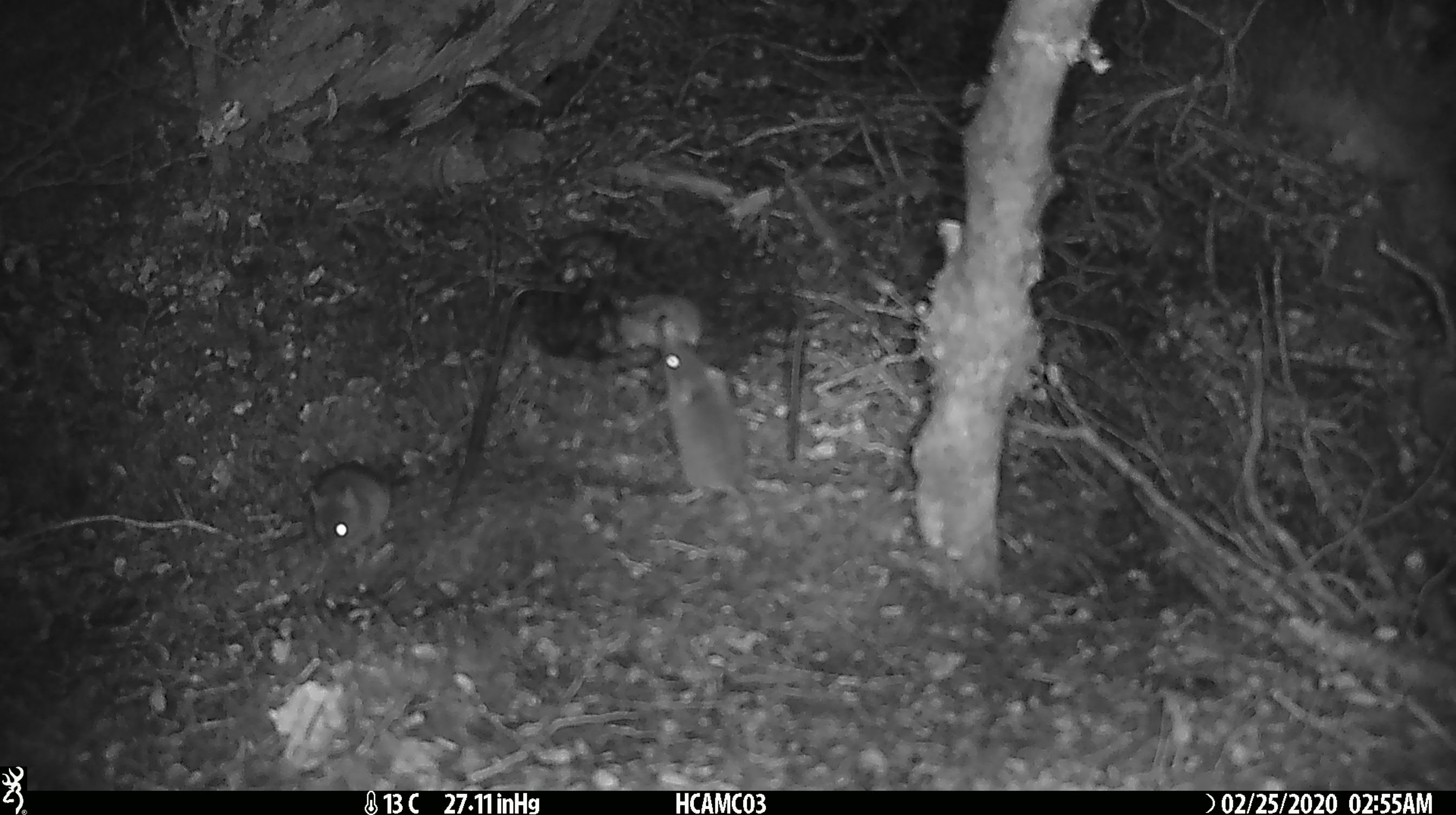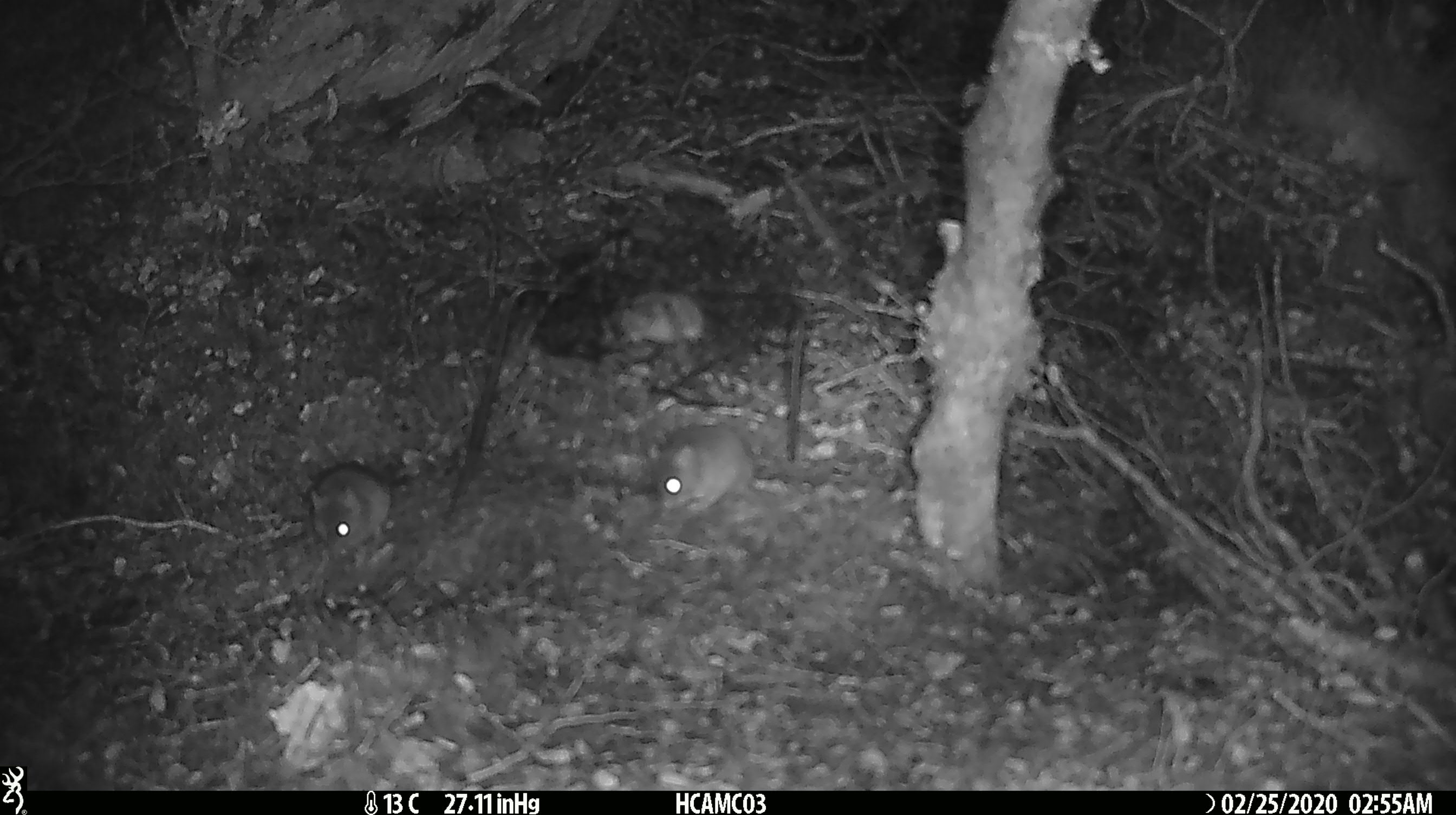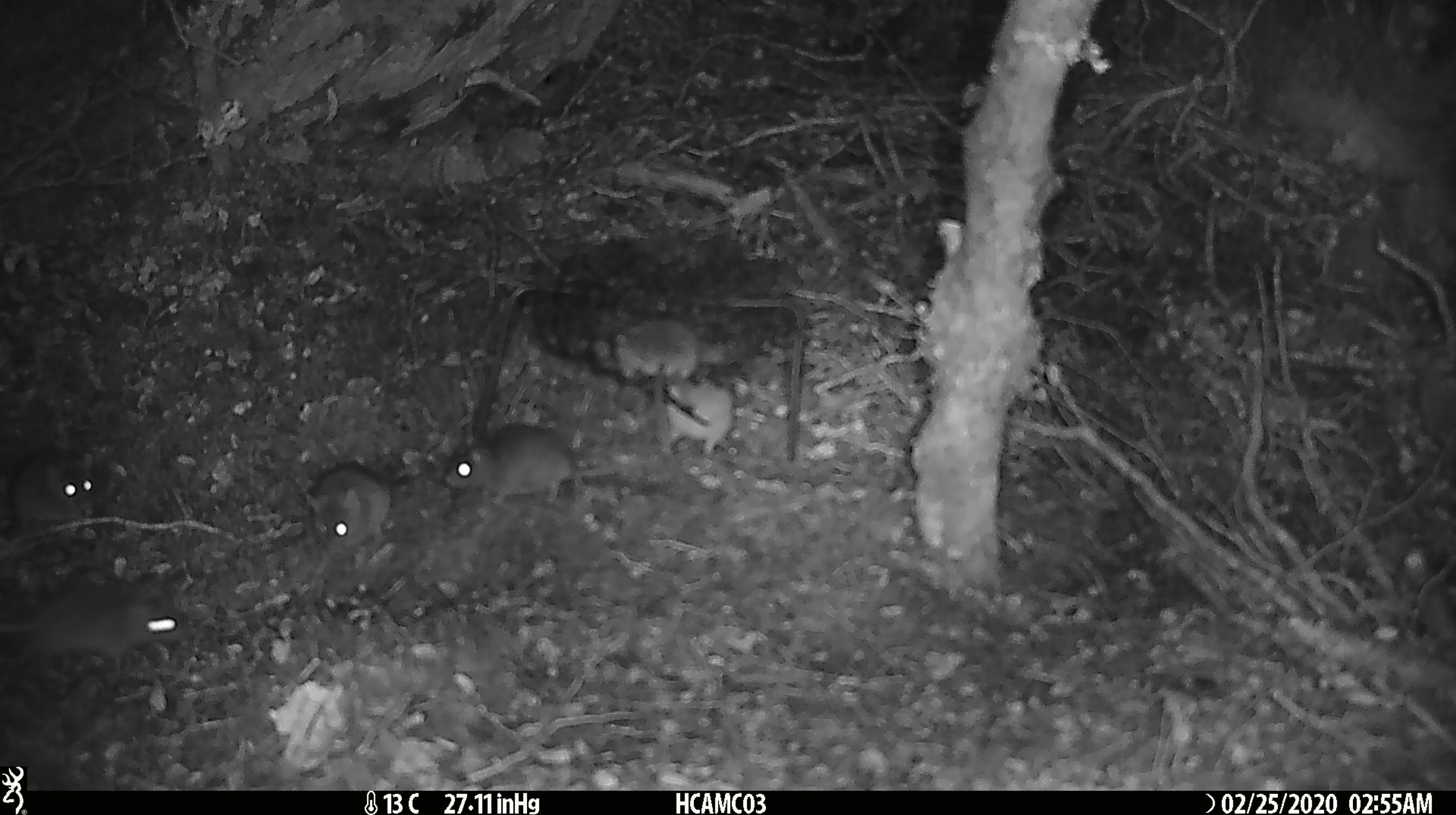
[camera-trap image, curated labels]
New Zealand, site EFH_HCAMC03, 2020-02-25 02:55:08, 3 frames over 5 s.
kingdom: Animalia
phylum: Chordata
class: Mammalia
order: Rodentia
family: Muridae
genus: Mus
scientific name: Mus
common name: mouse